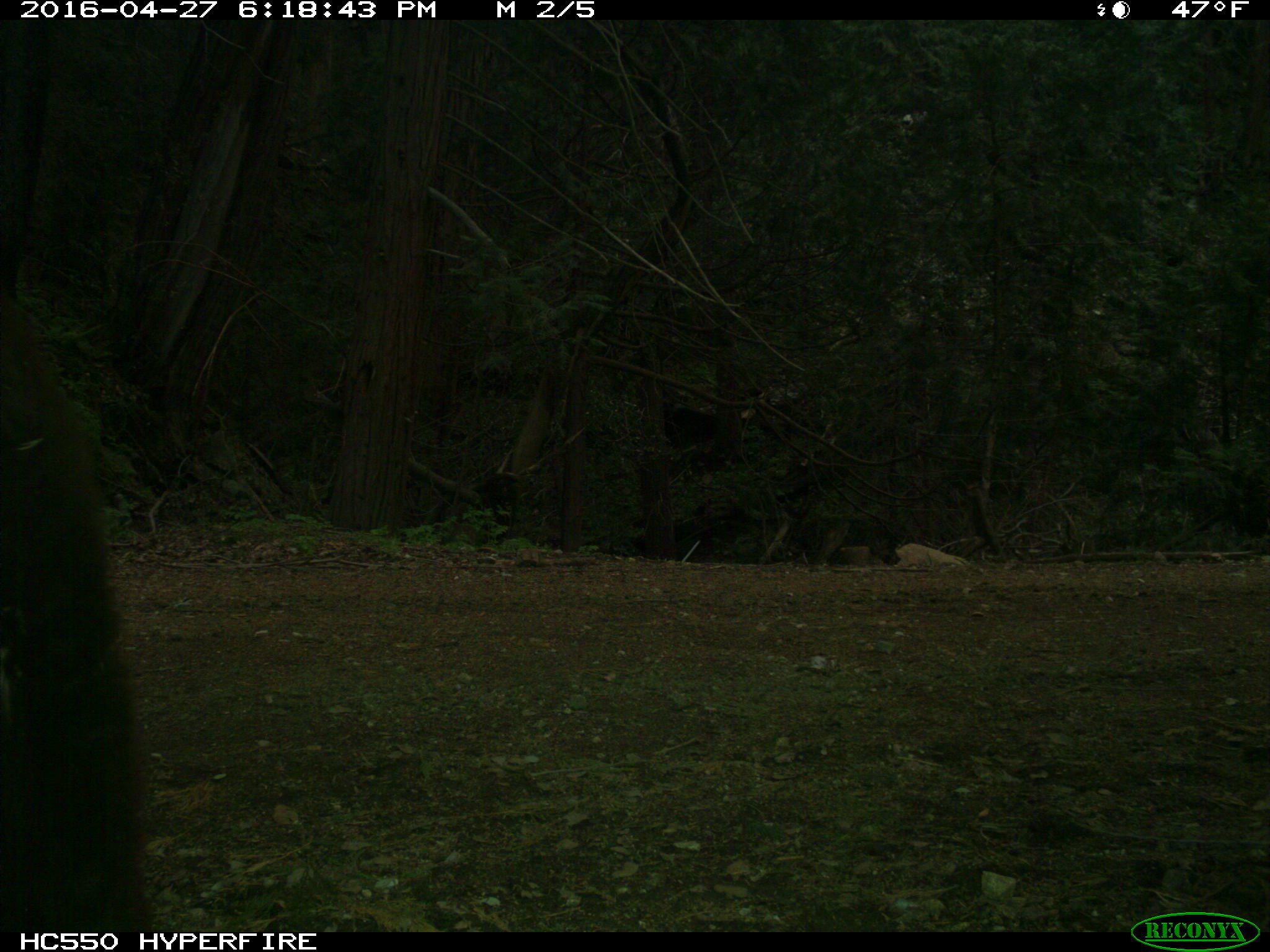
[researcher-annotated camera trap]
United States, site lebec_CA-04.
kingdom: Animalia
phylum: Chordata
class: Mammalia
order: Carnivora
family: Ursidae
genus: Ursus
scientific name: Ursus americanus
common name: american black bear